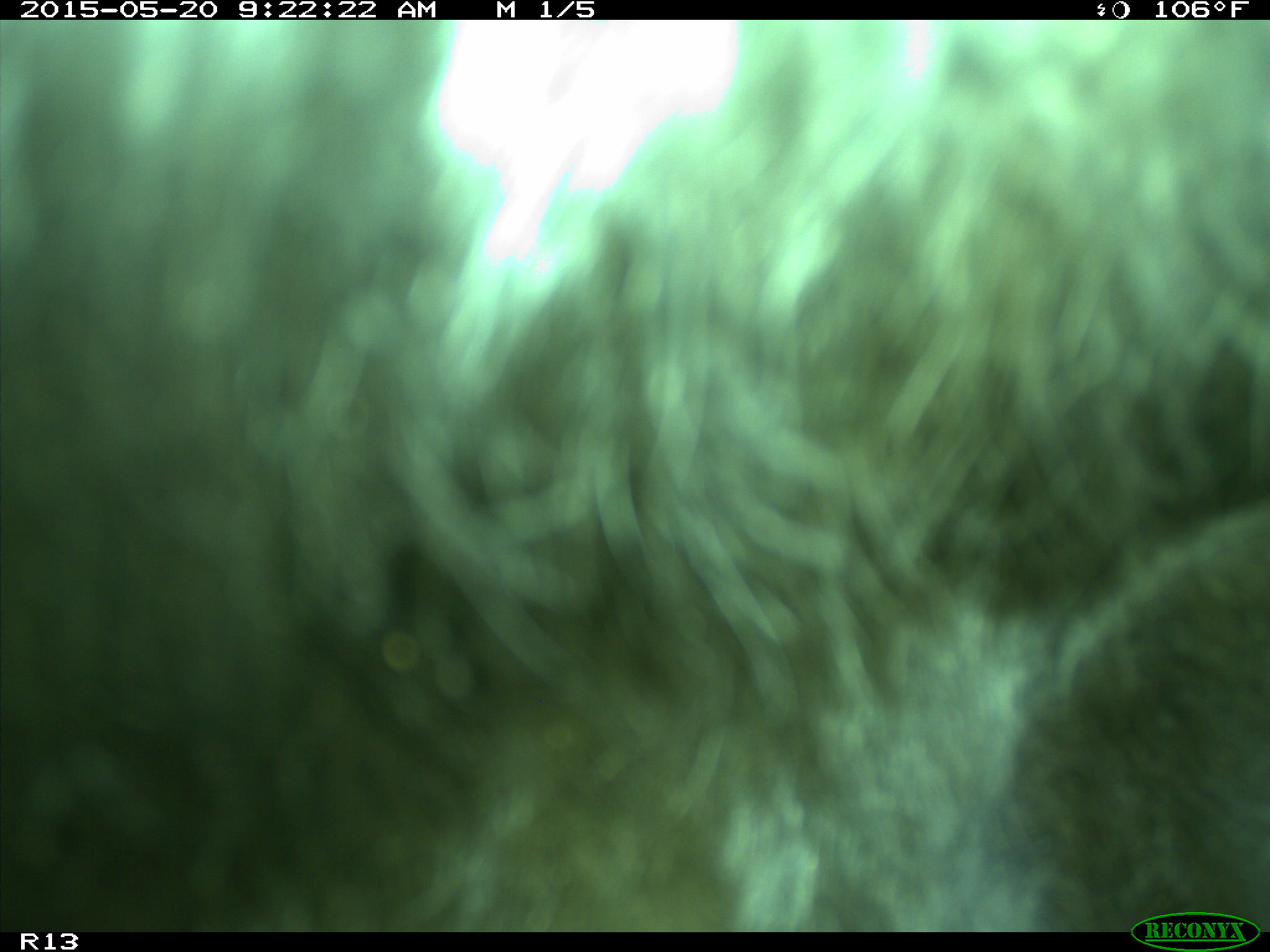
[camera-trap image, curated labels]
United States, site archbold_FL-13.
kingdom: Animalia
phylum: Chordata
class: Mammalia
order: Artiodactyla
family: Bovidae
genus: Bos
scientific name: Bos taurus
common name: domestic cow